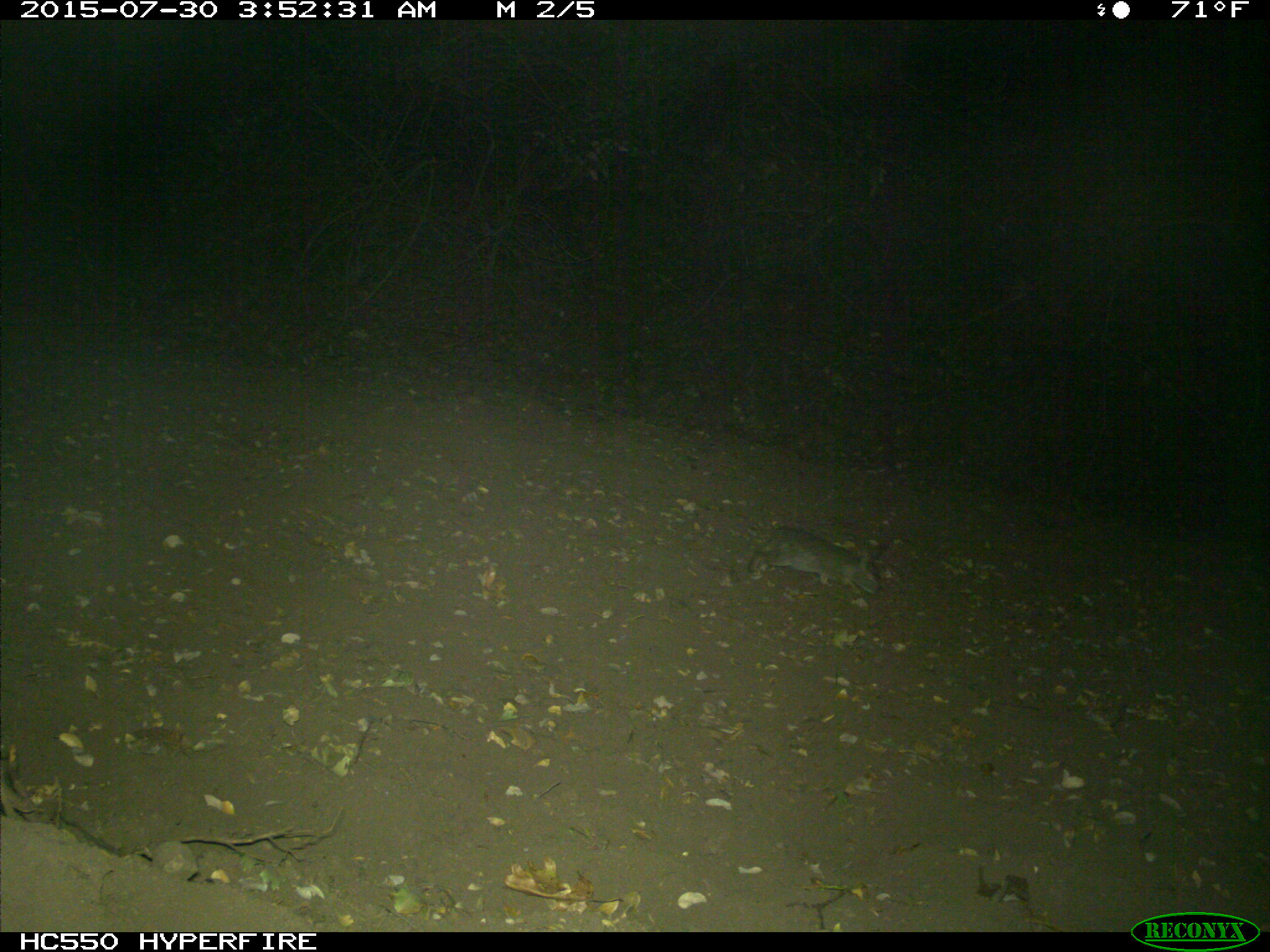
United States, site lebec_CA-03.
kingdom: Animalia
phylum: Chordata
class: Mammalia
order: Lagomorpha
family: Leporidae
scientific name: Leporidae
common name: rabbits and hares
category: unidentified rabbit